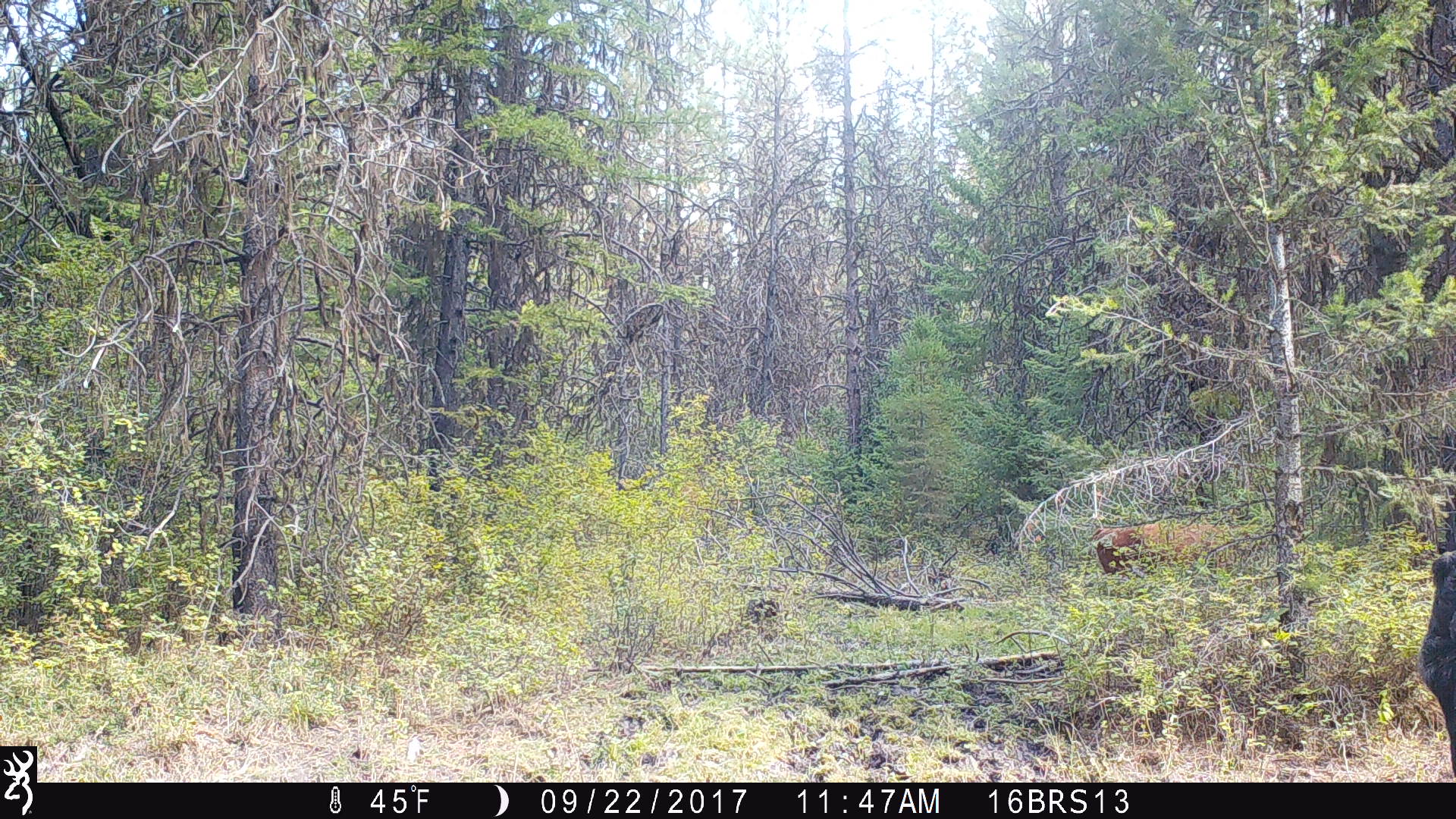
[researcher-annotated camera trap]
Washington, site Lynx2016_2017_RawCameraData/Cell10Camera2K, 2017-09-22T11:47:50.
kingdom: Animalia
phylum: Chordata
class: Mammalia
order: Artiodactyla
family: Bovidae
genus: Bos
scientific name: Bos taurus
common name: domestic cattle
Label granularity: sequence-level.